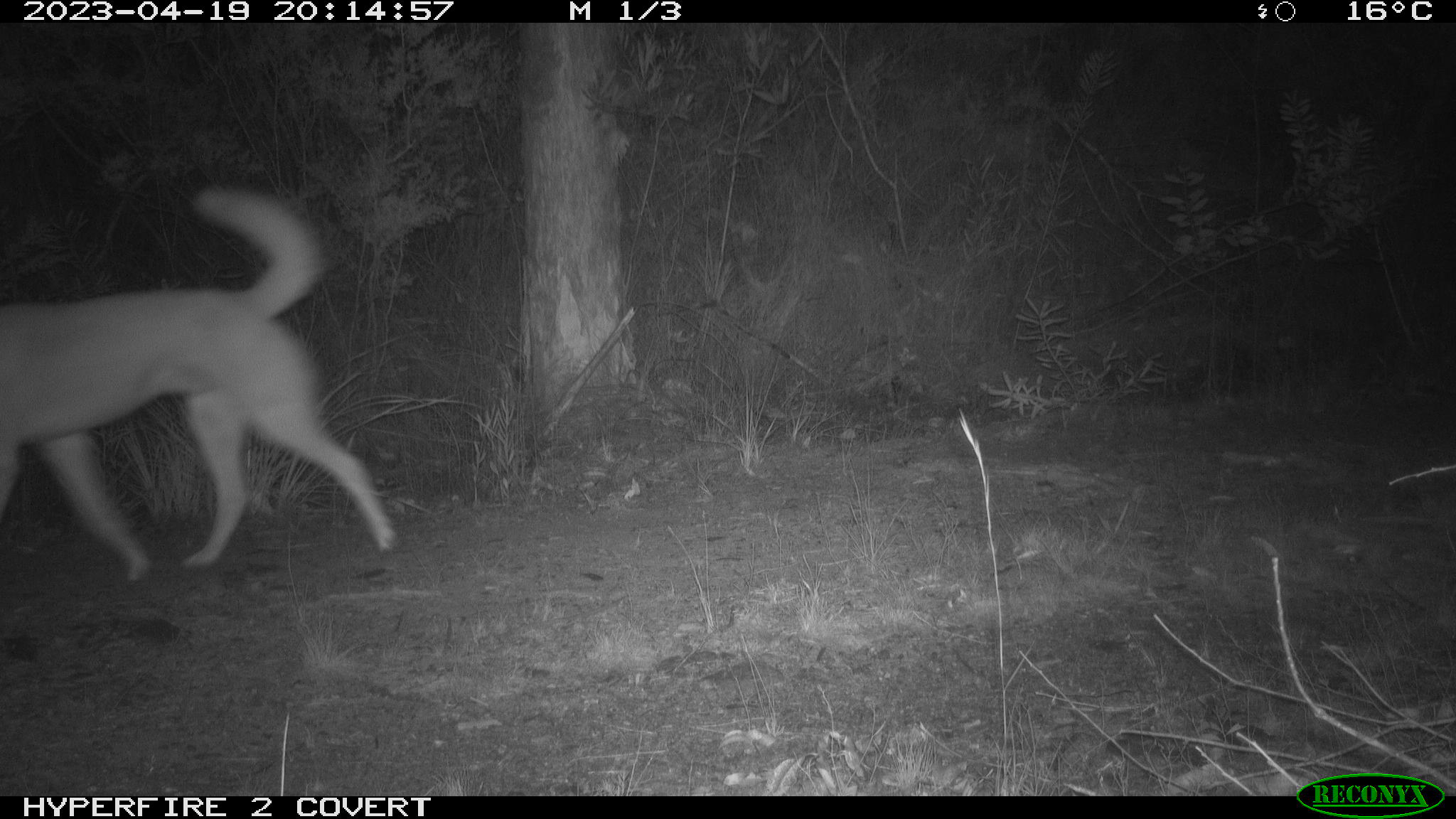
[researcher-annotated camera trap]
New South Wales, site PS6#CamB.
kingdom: Animalia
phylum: Chordata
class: Mammalia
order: Carnivora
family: Canidae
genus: Canis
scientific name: Canis familiaris dingo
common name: dingo